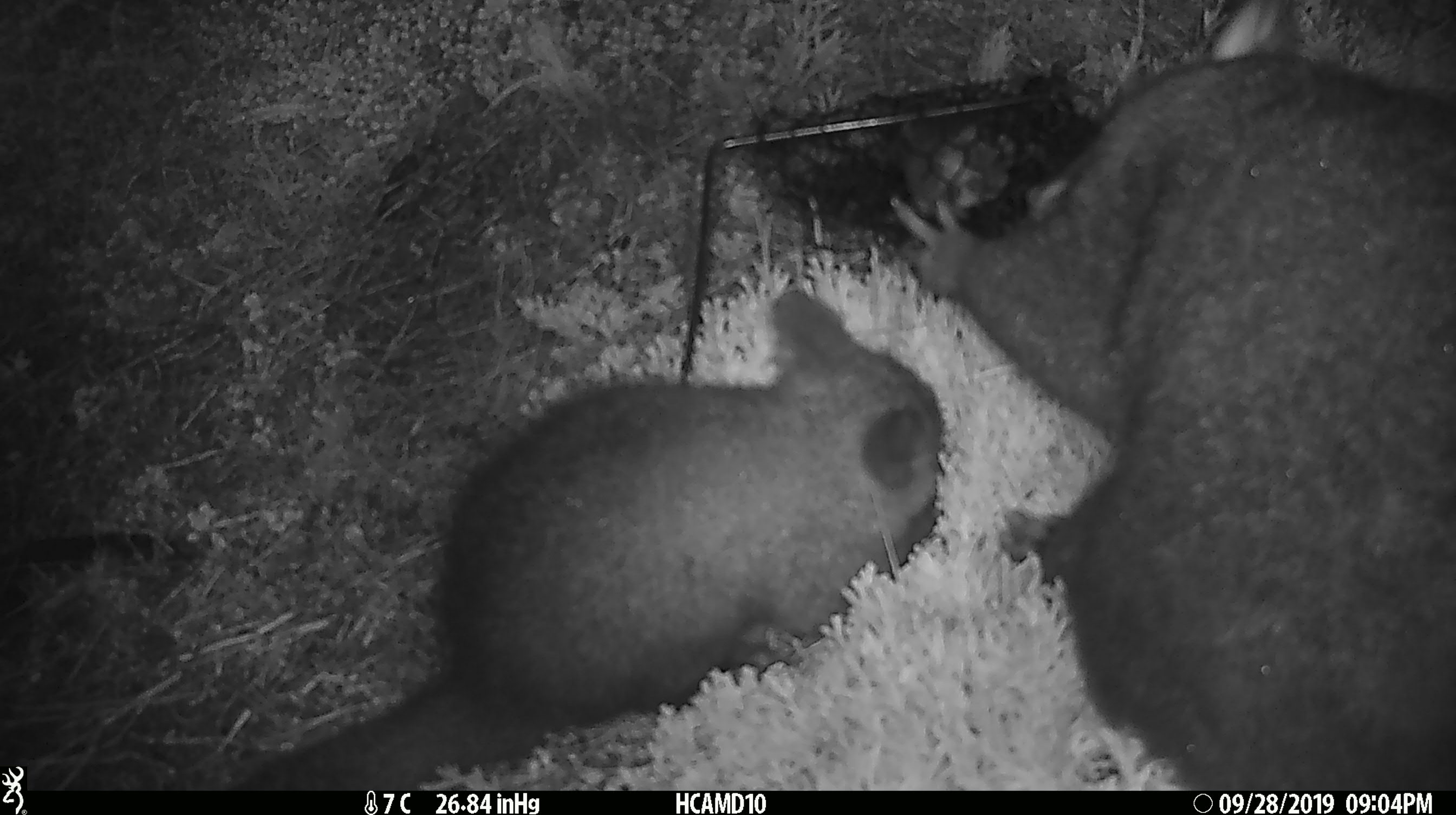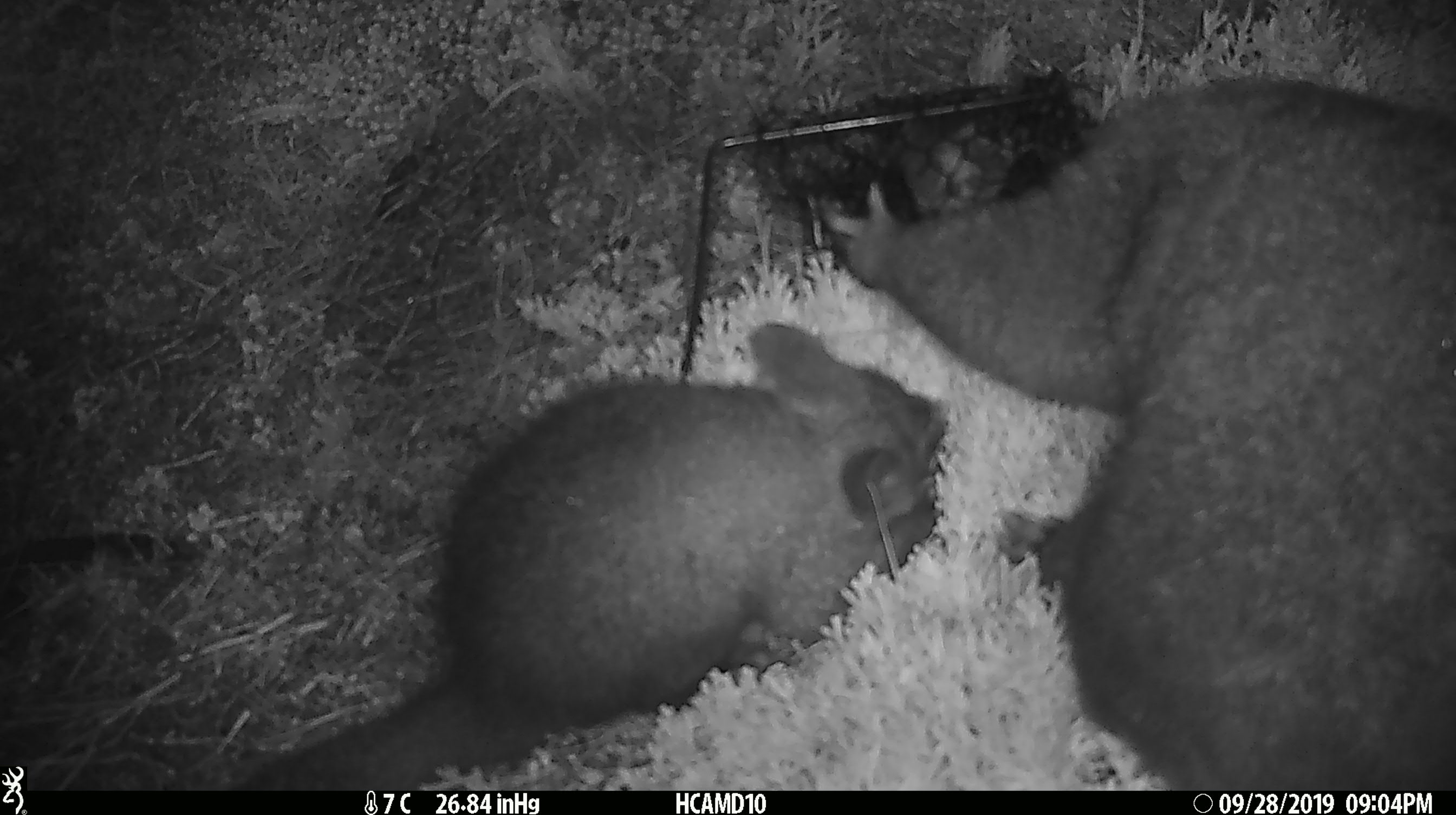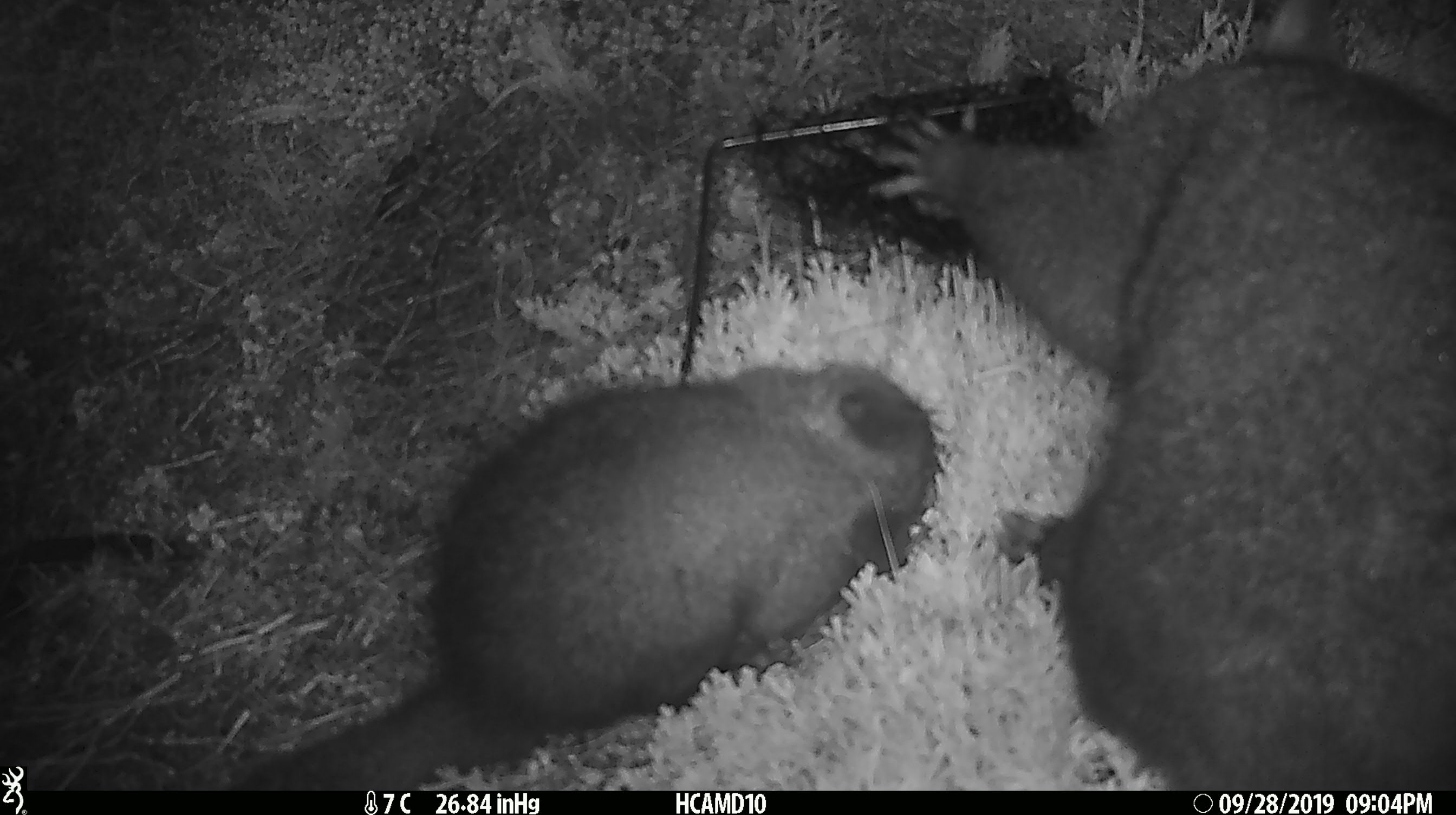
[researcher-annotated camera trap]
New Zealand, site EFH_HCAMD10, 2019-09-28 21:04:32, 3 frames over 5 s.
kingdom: Animalia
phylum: Chordata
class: Mammalia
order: Diprotodontia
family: Phalangeridae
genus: Trichosurus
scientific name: Trichosurus vulpecula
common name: common brushtail possum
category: possum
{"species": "possum (common brushtail possum) (Trichosurus vulpecula)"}